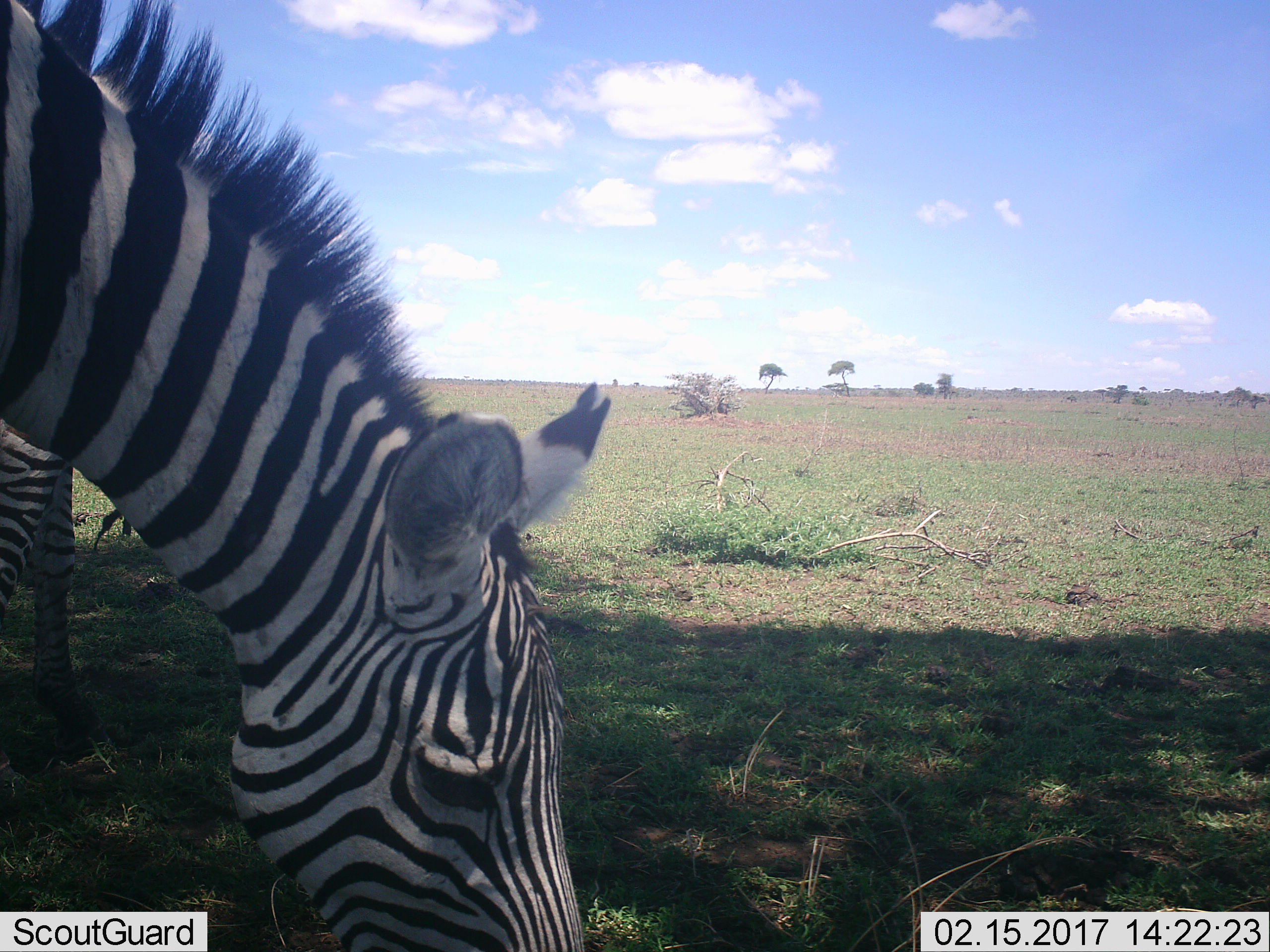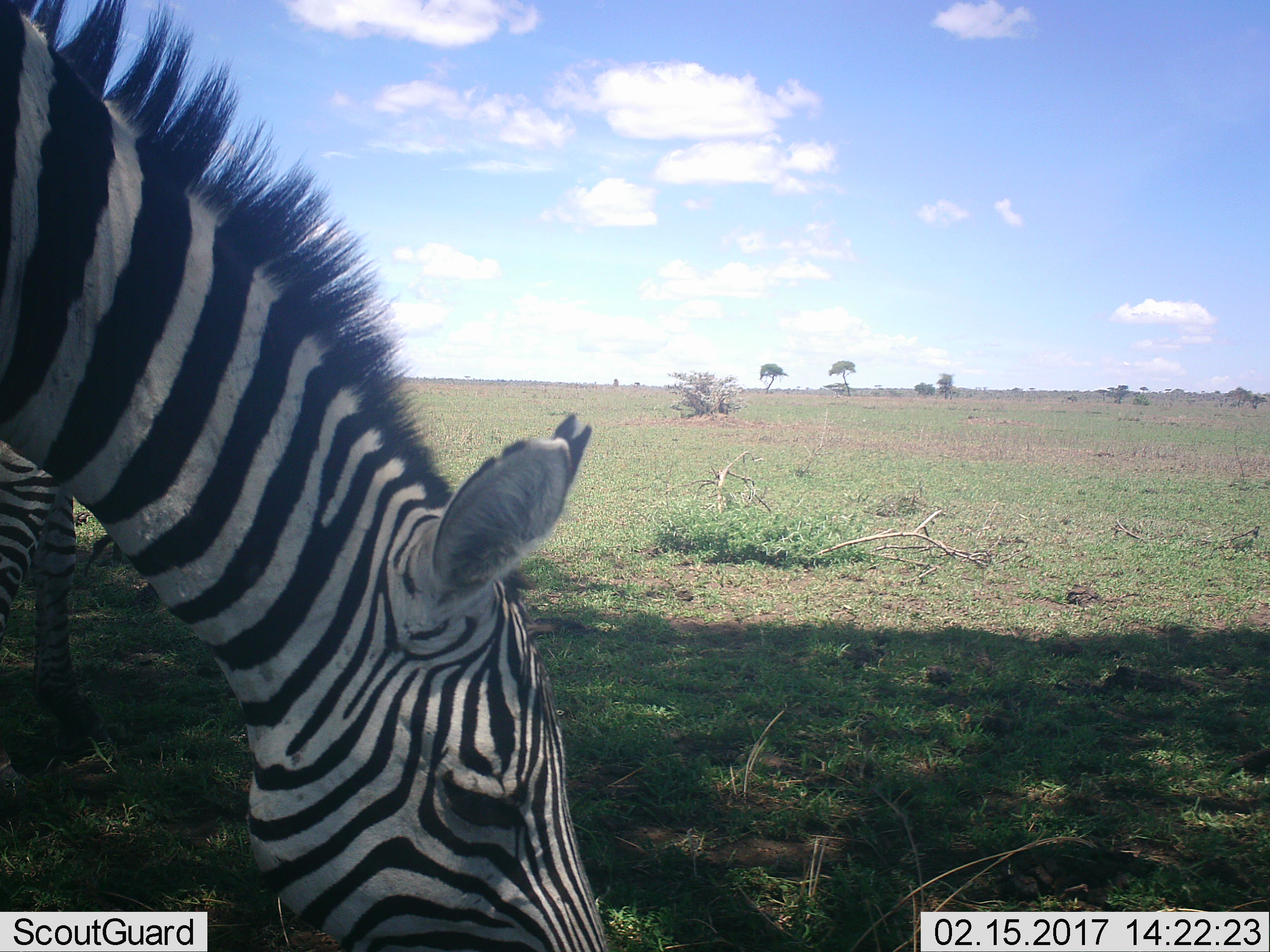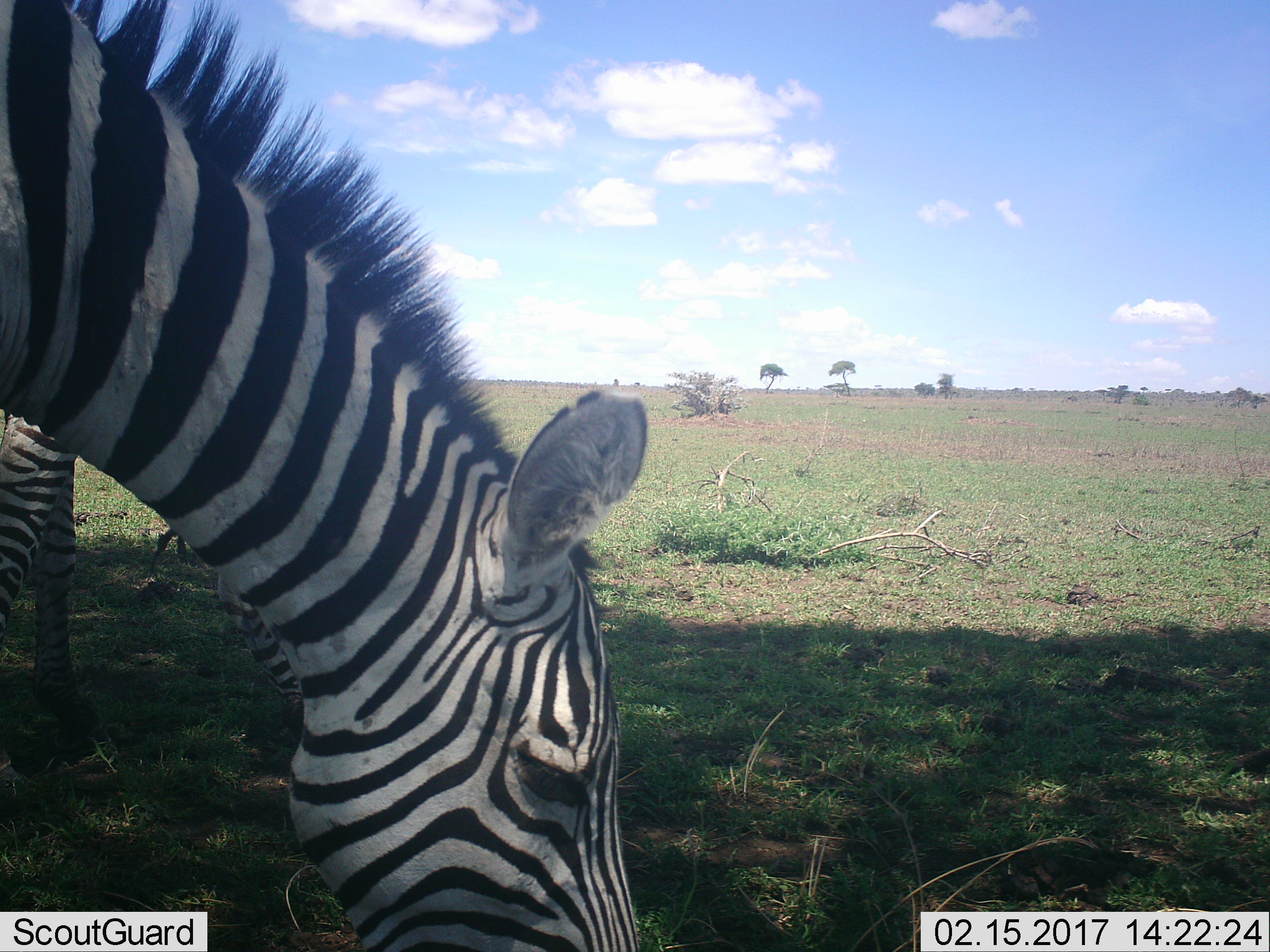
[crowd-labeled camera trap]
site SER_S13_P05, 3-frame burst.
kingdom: Animalia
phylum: Chordata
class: Mammalia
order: Perissodactyla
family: Equidae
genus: Equus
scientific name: Equus quagga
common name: plains zebra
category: zebraplains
Zebraplains (plains zebra) (Equus quagga), count 2. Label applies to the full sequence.